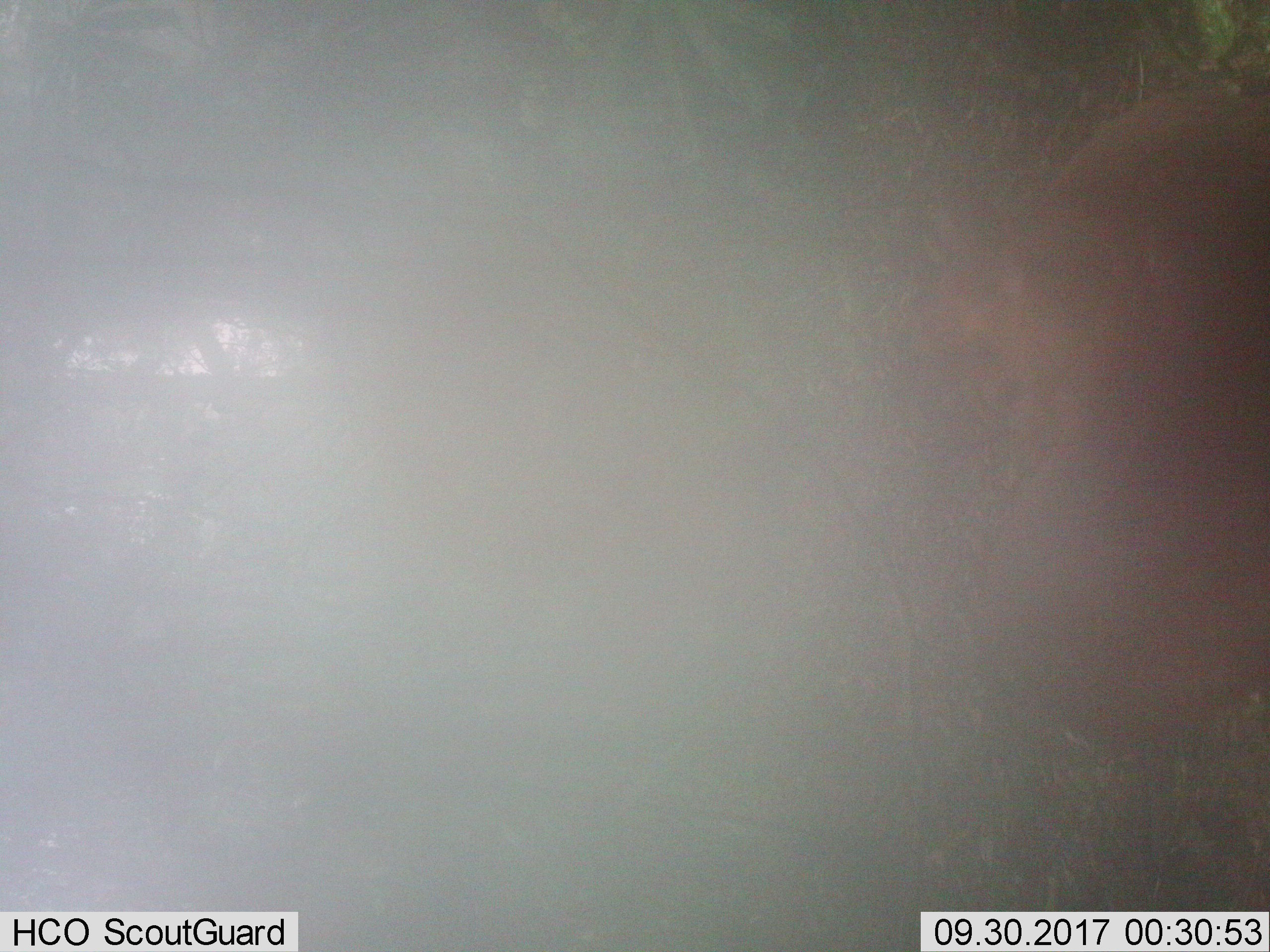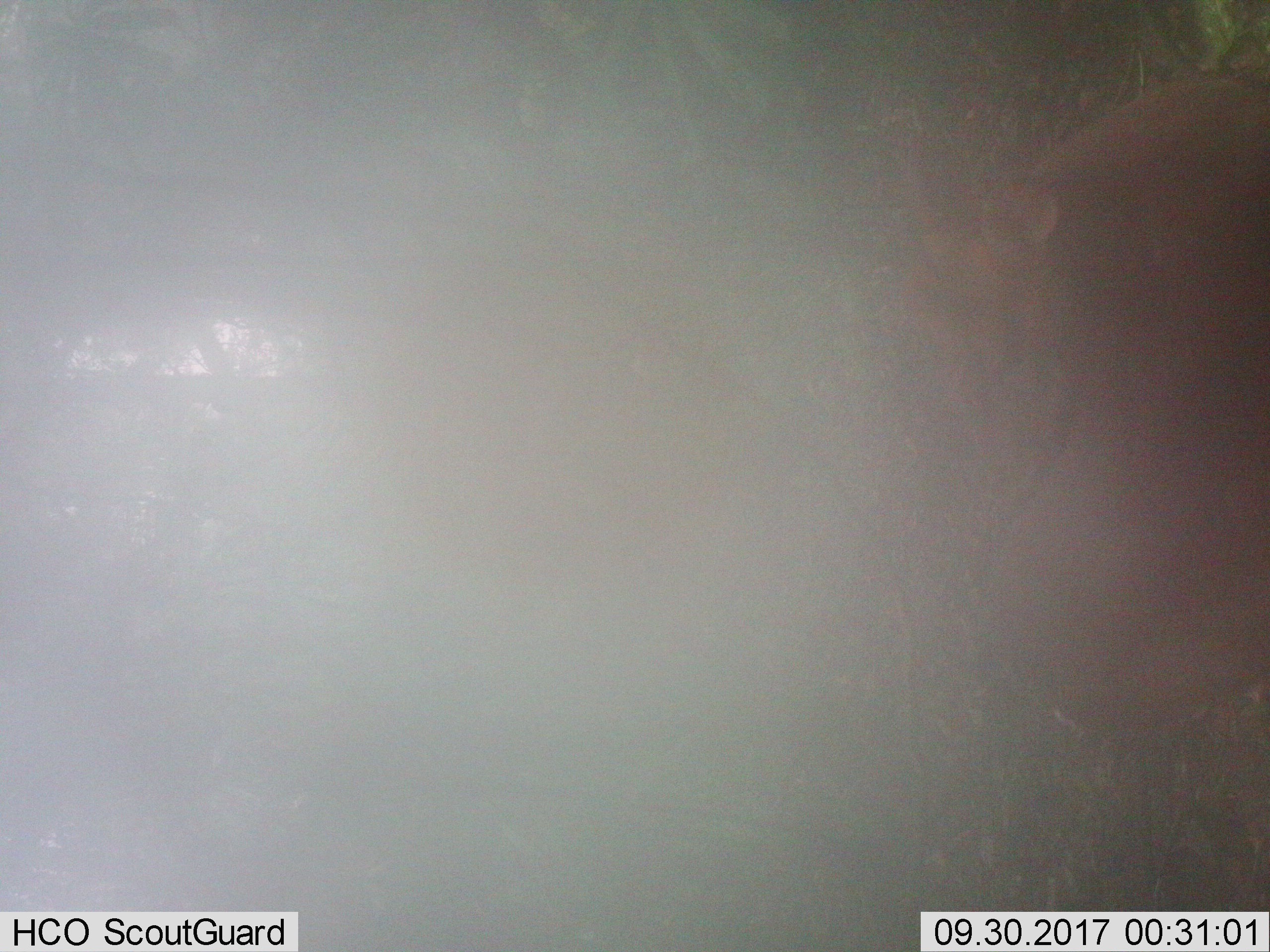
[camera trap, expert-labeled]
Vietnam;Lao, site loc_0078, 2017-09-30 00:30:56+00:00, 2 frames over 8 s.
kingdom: Animalia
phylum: Chordata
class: Mammalia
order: Artiodactyla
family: Cervidae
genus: Muntiacus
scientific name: Muntiacus rooseveltorum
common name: roosevelt's muntjac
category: roosevelts muntjac group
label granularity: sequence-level